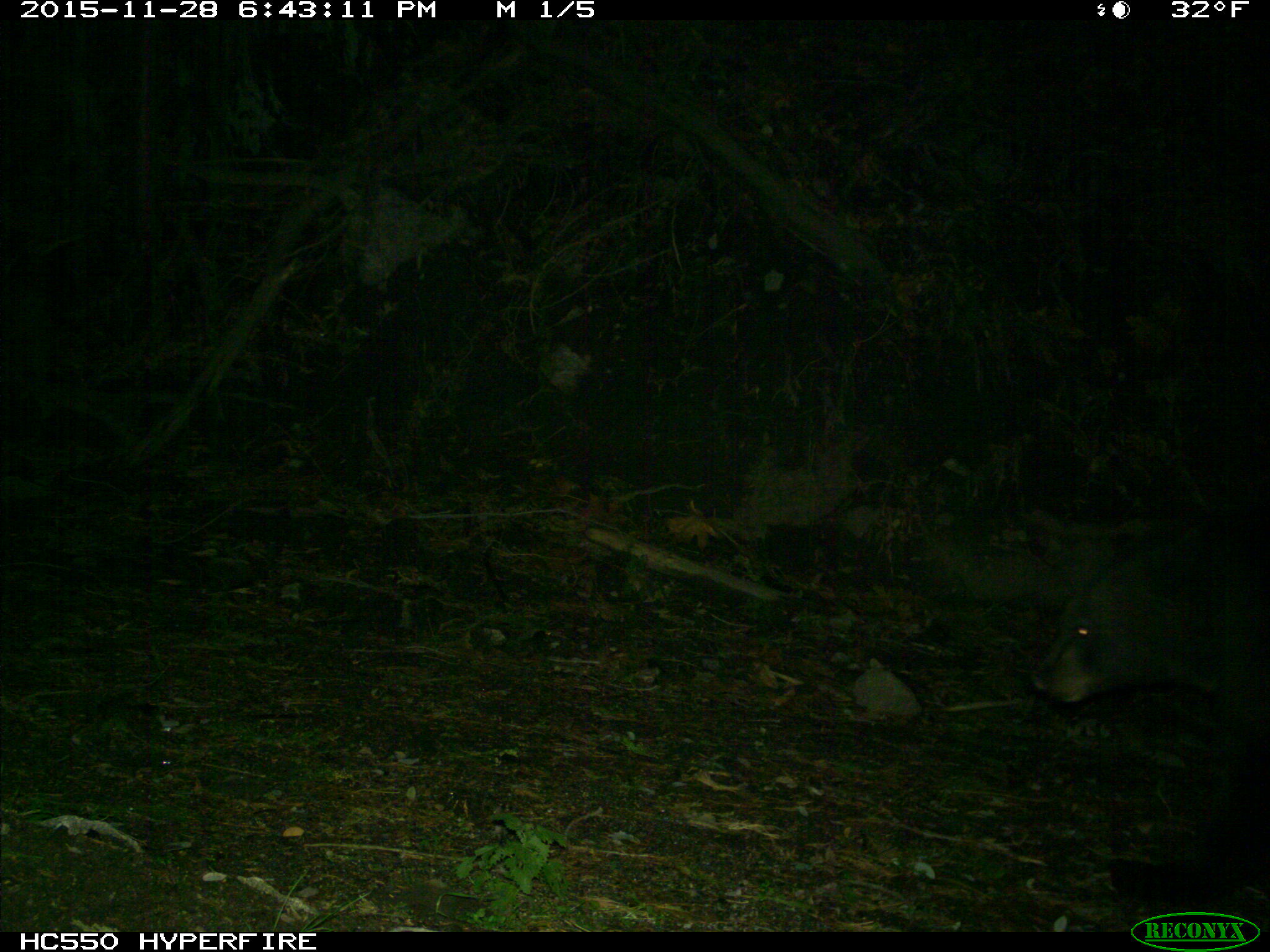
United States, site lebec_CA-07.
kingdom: Animalia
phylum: Chordata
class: Mammalia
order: Carnivora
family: Ursidae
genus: Ursus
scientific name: Ursus americanus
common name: american black bear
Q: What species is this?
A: Ursus americanus (american black bear).